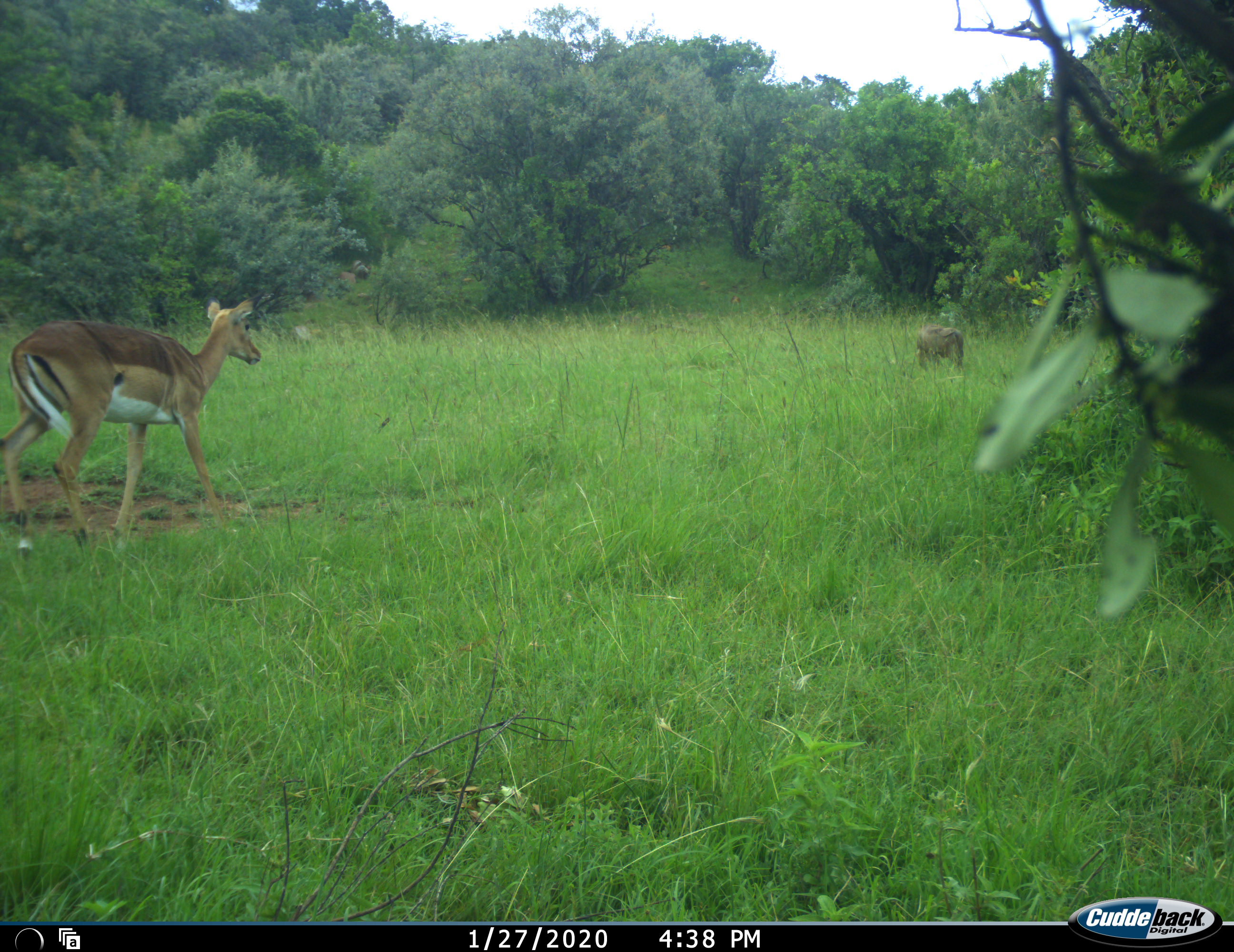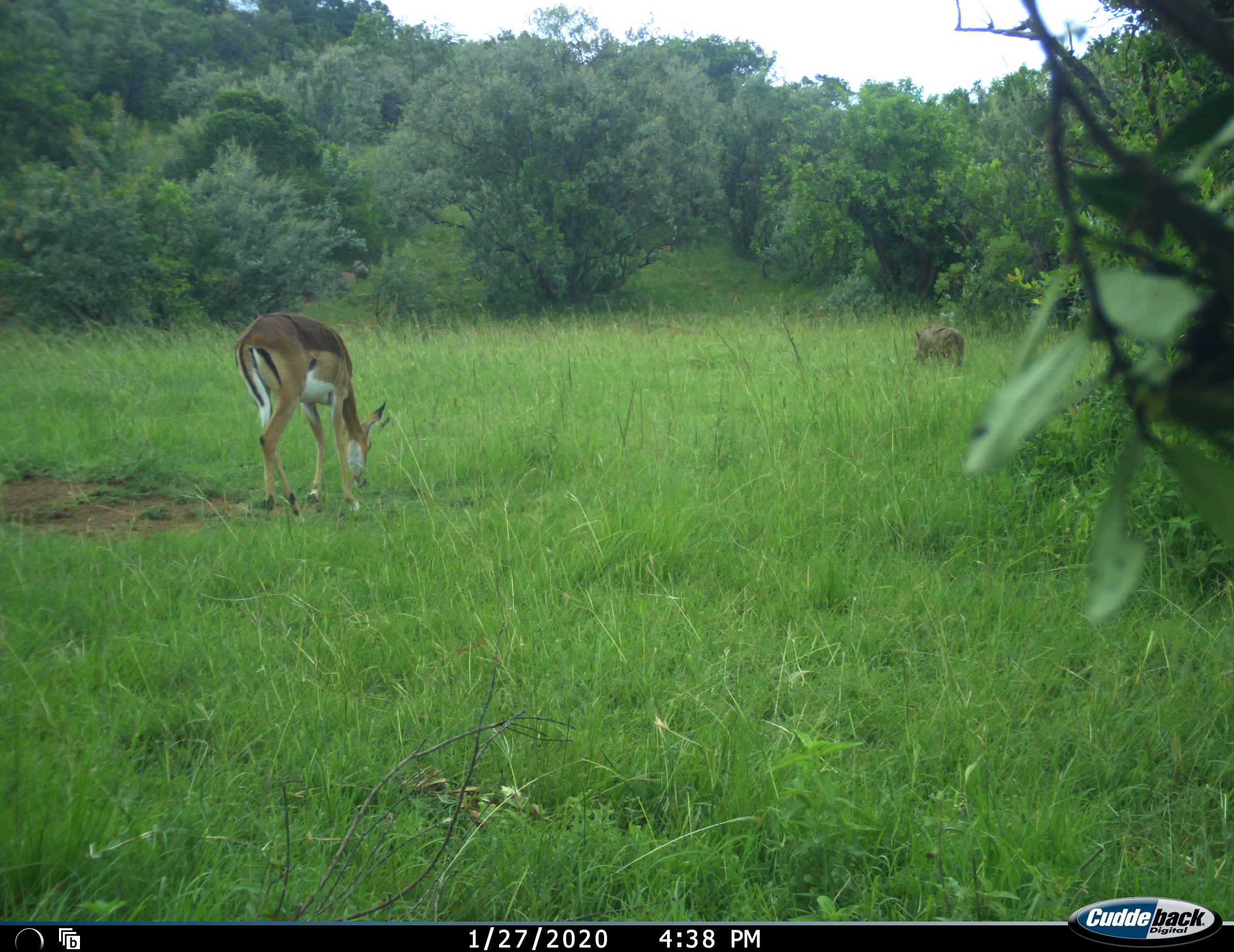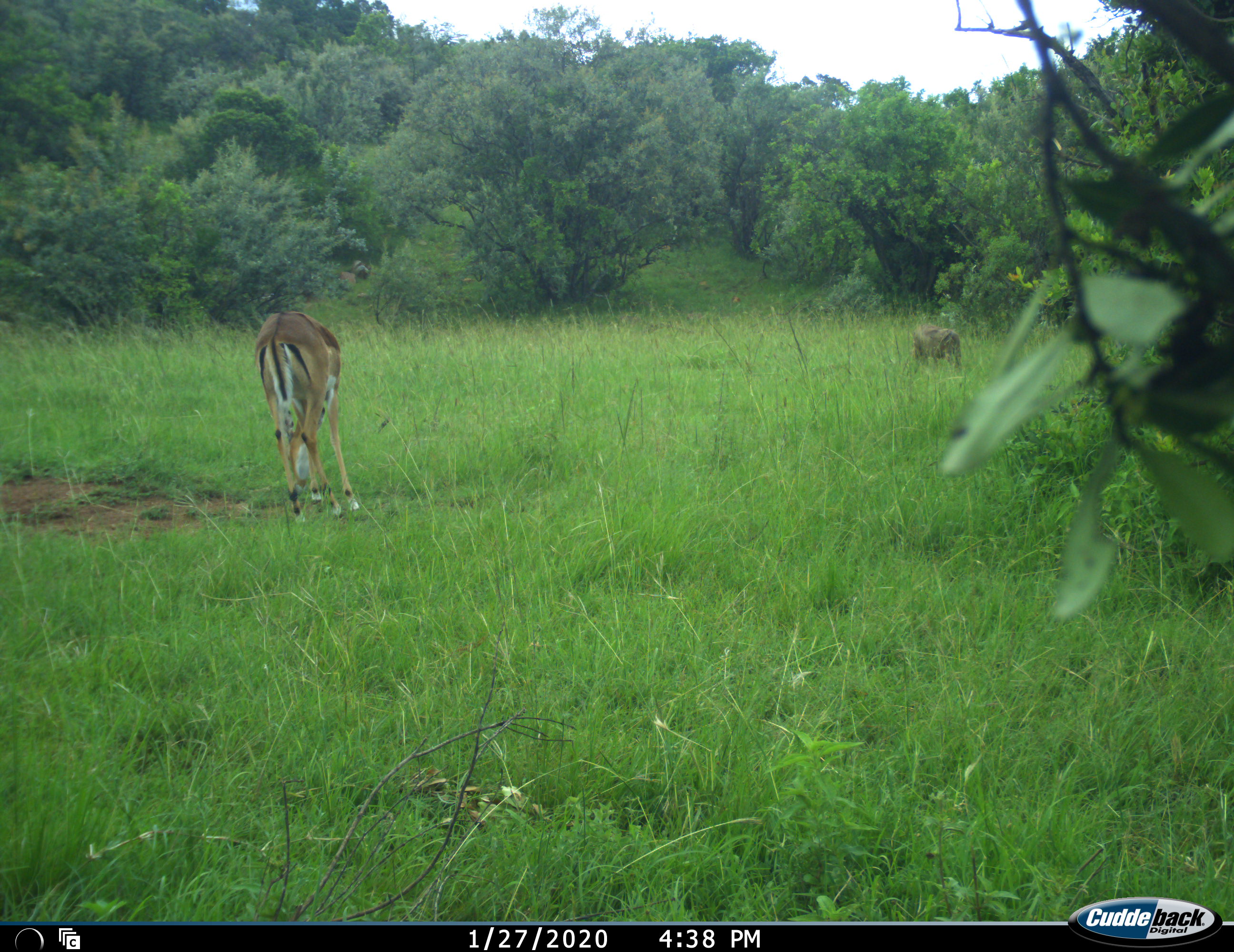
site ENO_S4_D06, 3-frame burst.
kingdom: Animalia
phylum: Chordata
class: Mammalia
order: Artiodactyla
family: Bovidae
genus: Aepyceros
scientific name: Aepyceros melampus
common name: impala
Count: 1.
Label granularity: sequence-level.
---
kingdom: Animalia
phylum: Chordata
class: Mammalia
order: Artiodactyla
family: Suidae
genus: Phacochoerus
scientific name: Phacochoerus africanus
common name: warthog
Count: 1.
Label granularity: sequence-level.